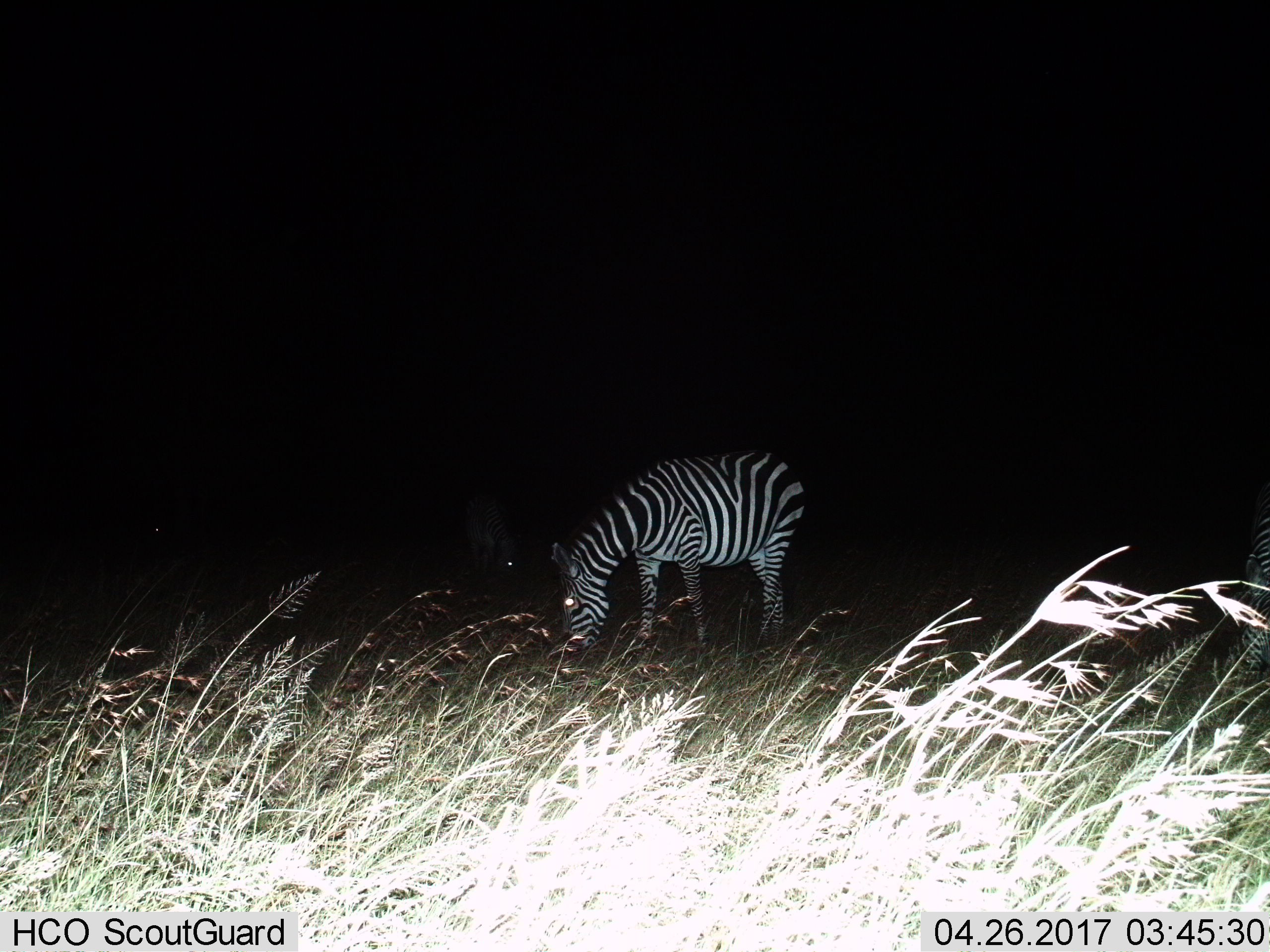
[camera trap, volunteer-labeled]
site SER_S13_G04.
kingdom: Animalia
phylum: Chordata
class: Mammalia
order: Perissodactyla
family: Equidae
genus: Equus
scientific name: Equus quagga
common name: plains zebra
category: zebraplains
Zebraplains (plains zebra) (Equus quagga), count 1. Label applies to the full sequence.